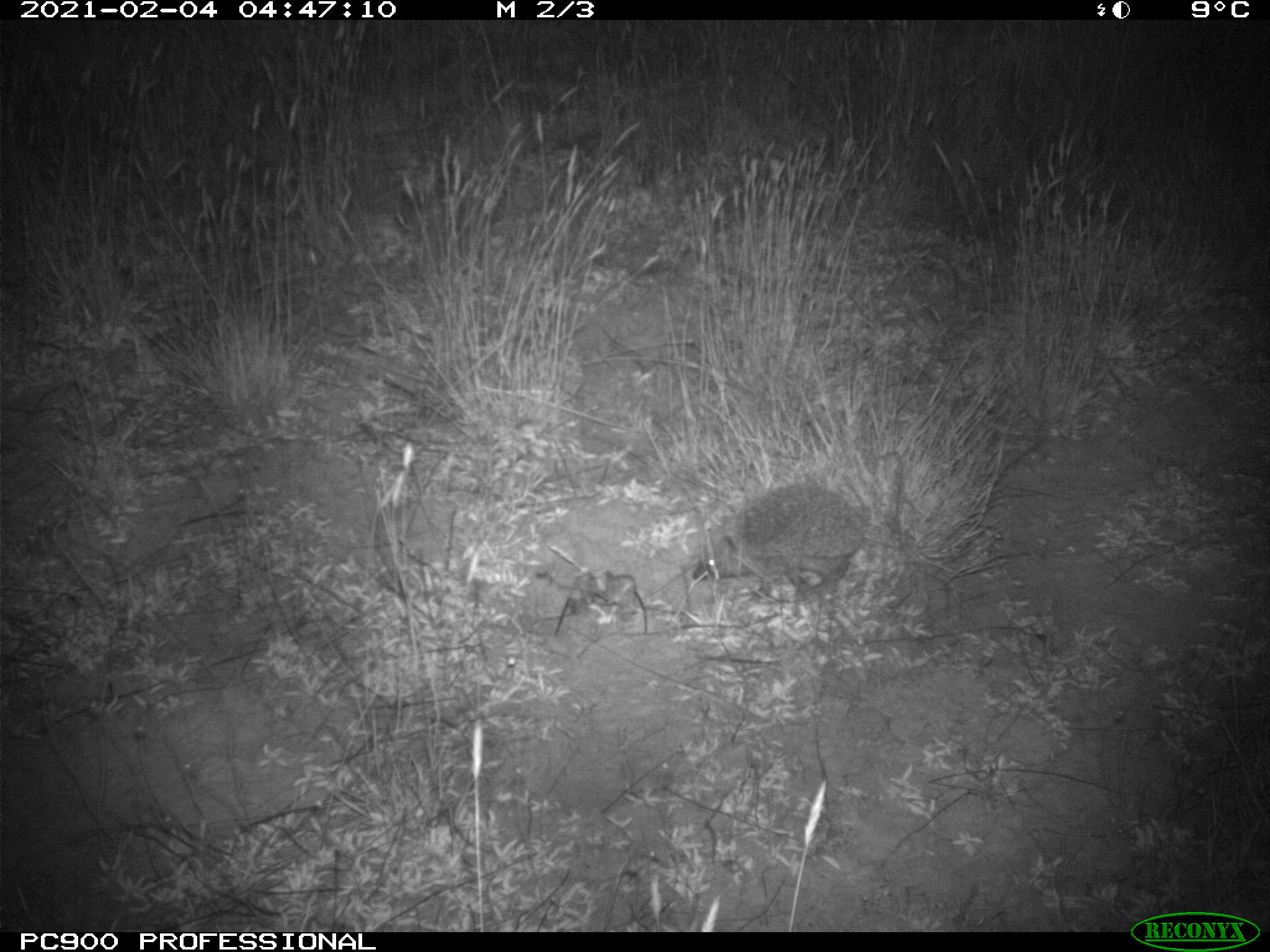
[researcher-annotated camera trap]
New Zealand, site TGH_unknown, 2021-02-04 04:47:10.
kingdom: Animalia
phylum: Chordata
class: Mammalia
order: Eulipotyphla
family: Erinaceidae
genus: Erinaceus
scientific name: Erinaceus europaeus europaeus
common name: european hedgehog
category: hedgehog